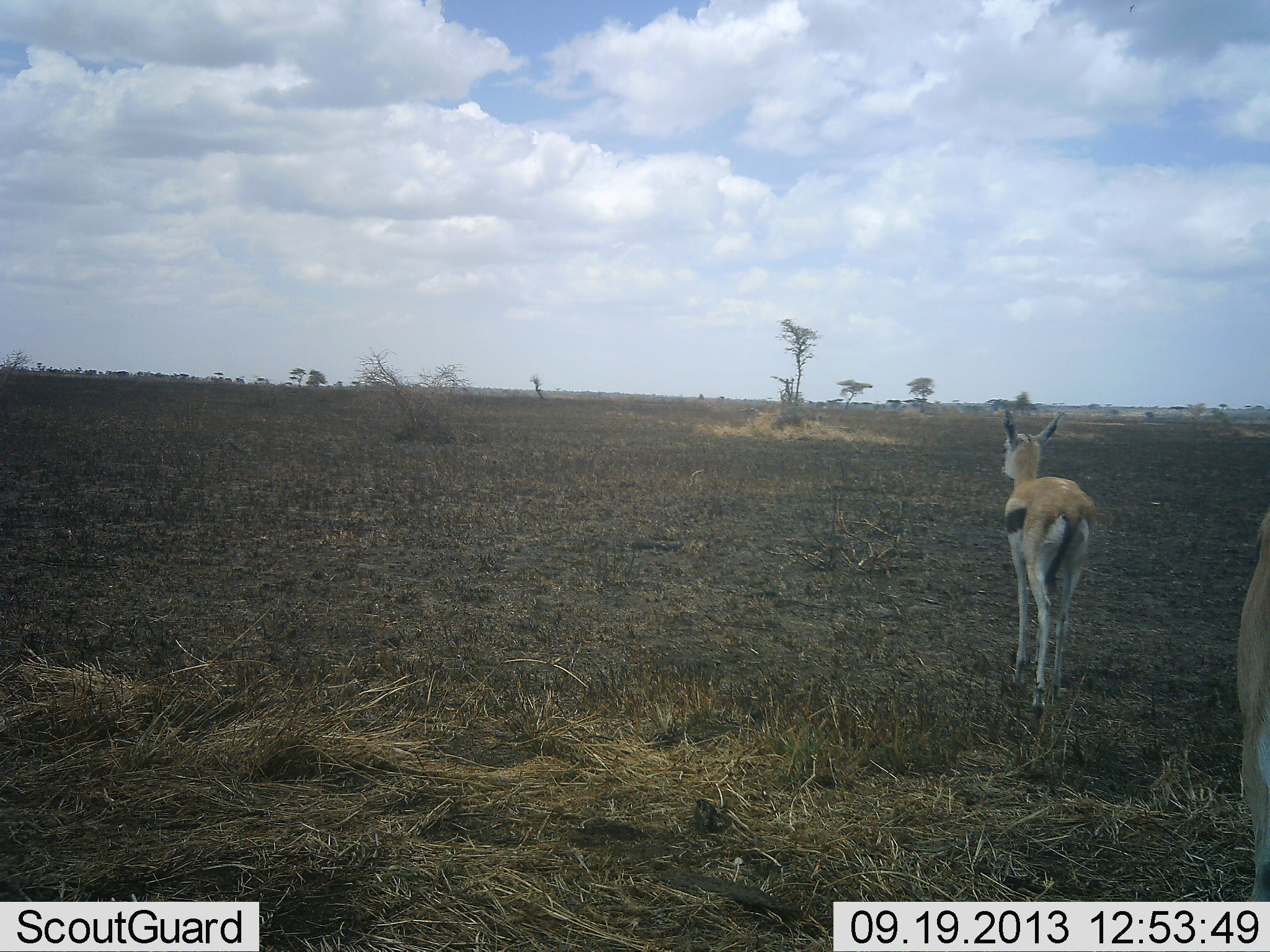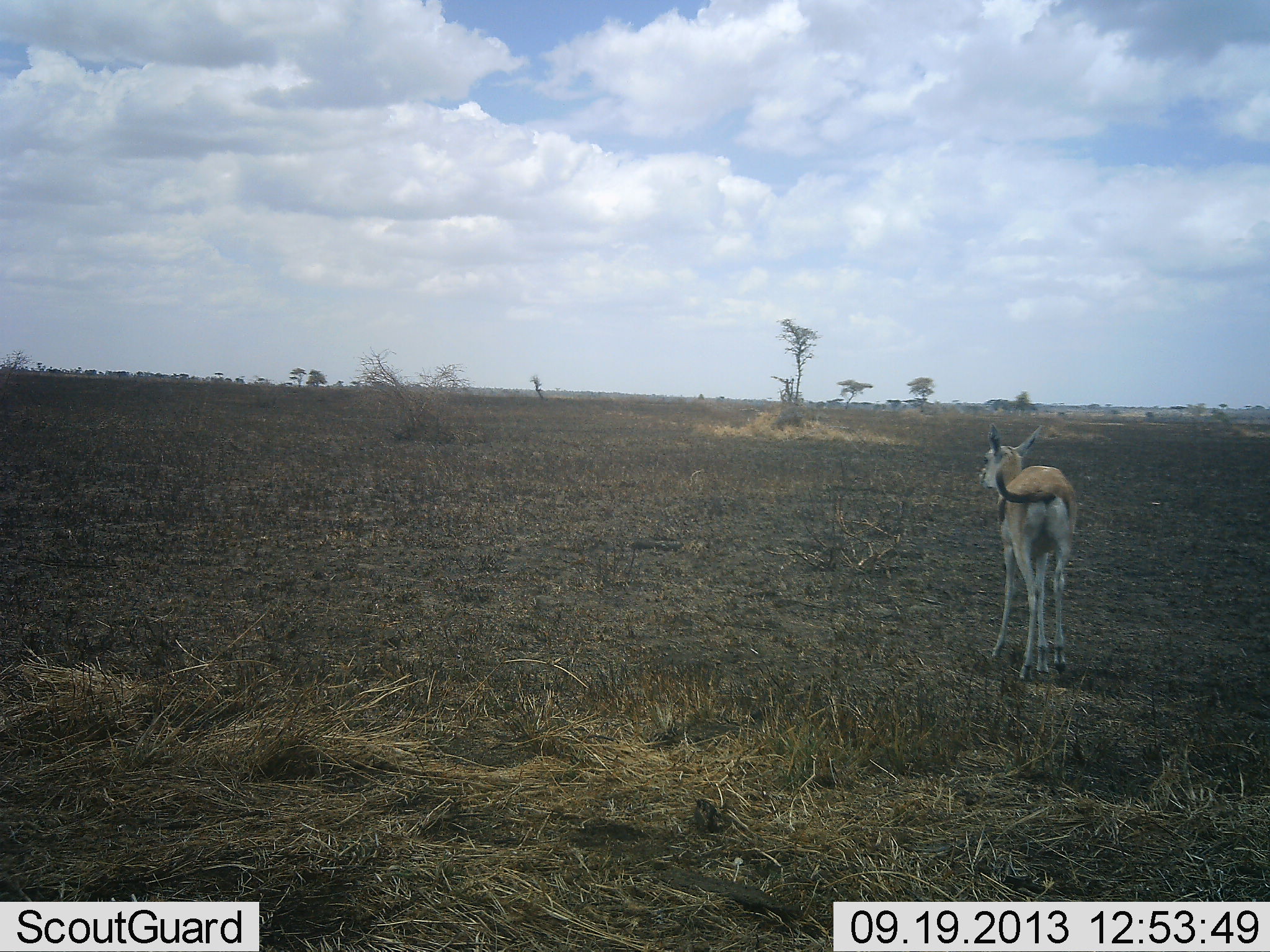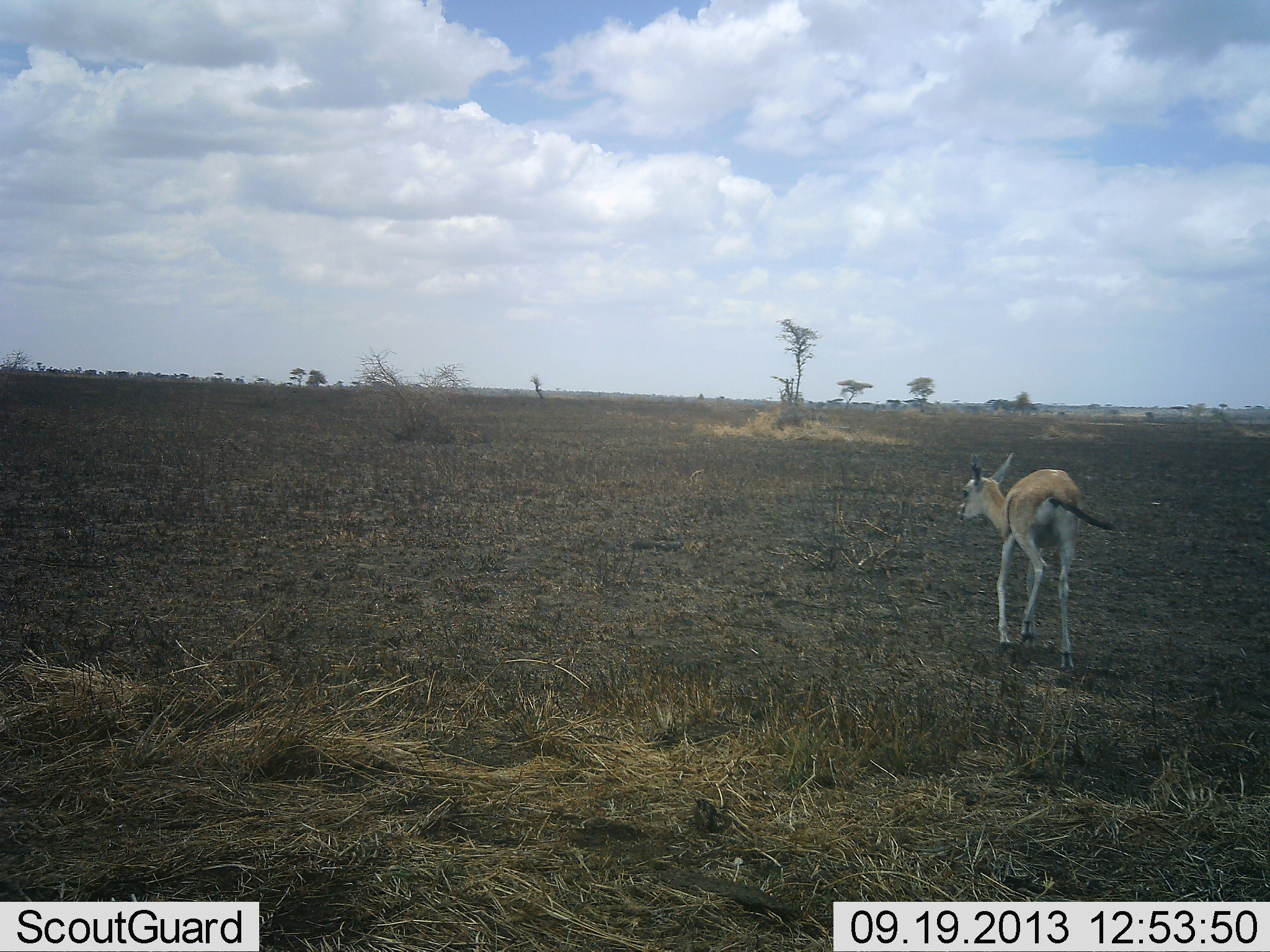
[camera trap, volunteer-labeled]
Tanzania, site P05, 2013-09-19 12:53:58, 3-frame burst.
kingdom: Animalia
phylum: Chordata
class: Mammalia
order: Artiodactyla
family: Bovidae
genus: Eudorcas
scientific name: Eudorcas thomsonii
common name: thomson's gazelle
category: gazellethomsons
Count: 2.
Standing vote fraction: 28%.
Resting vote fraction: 0%.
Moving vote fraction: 78%.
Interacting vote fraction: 0%.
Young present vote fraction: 28%.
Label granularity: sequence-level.